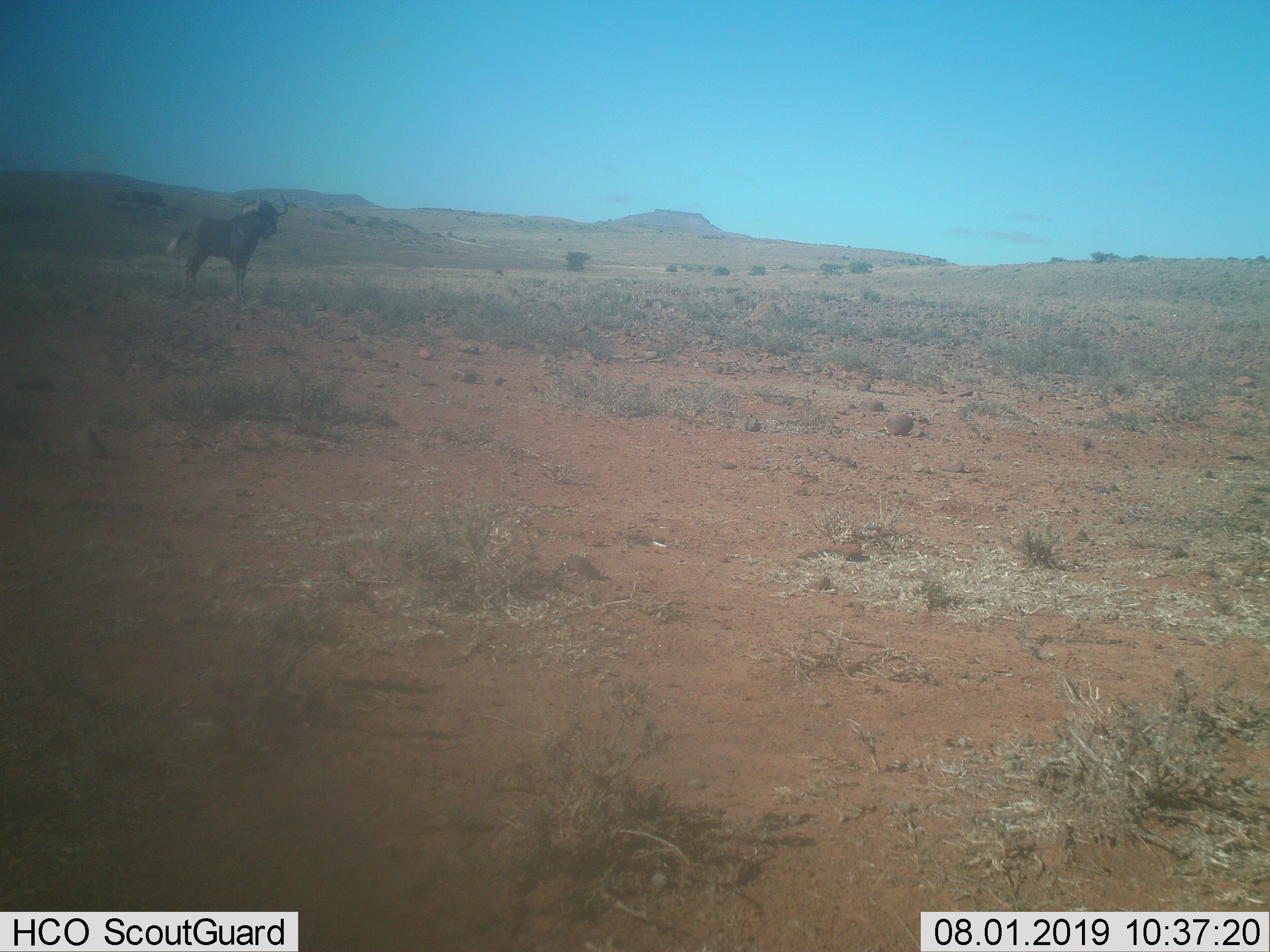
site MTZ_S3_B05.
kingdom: Animalia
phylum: Chordata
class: Mammalia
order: Artiodactyla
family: Bovidae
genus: Connochaetes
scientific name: Connochaetes gnou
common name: black wildebeest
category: wildebeestblack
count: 1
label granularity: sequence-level